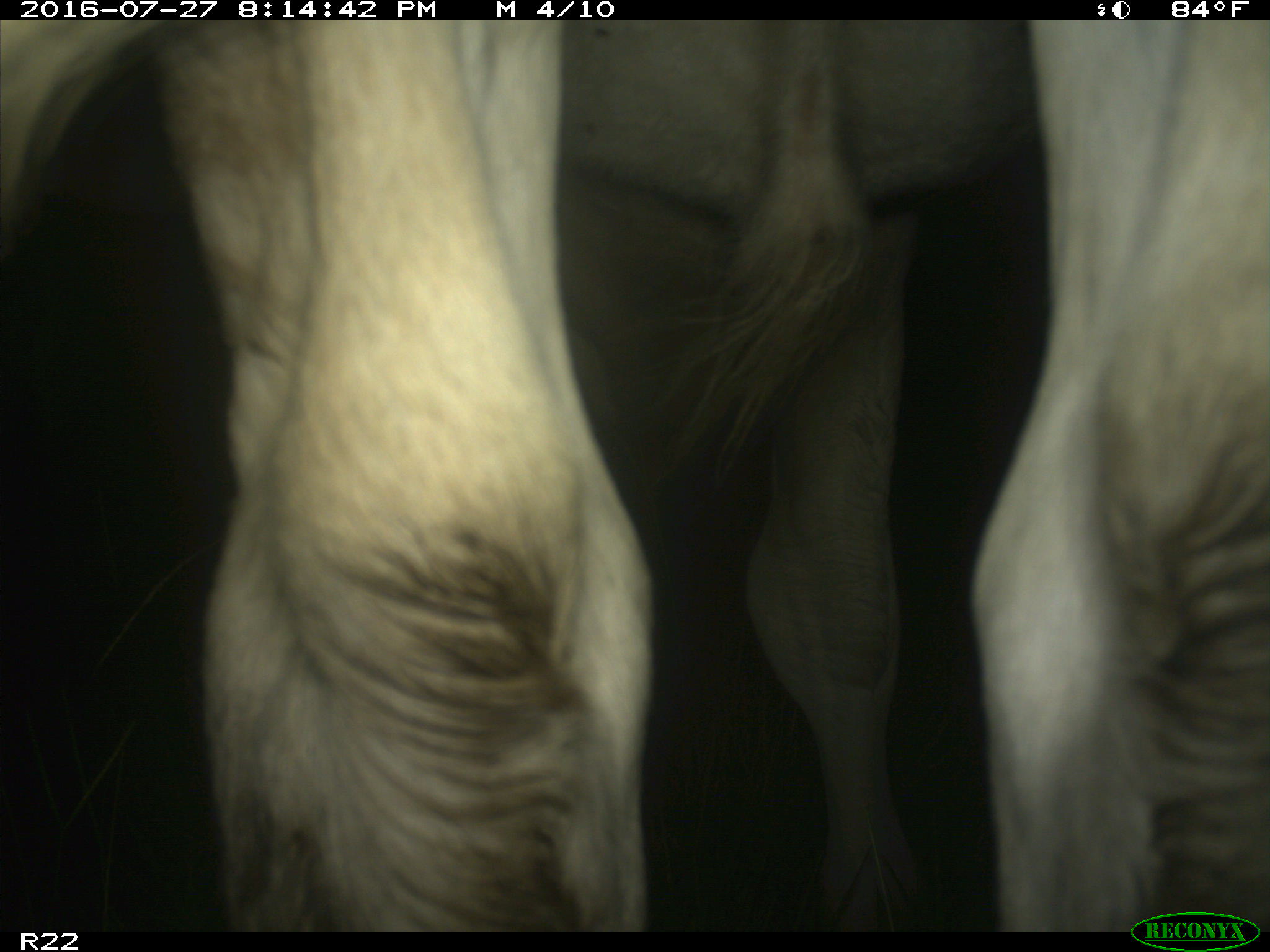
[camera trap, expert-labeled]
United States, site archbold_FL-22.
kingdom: Animalia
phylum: Chordata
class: Mammalia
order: Artiodactyla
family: Bovidae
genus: Bos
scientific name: Bos taurus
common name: domestic cow